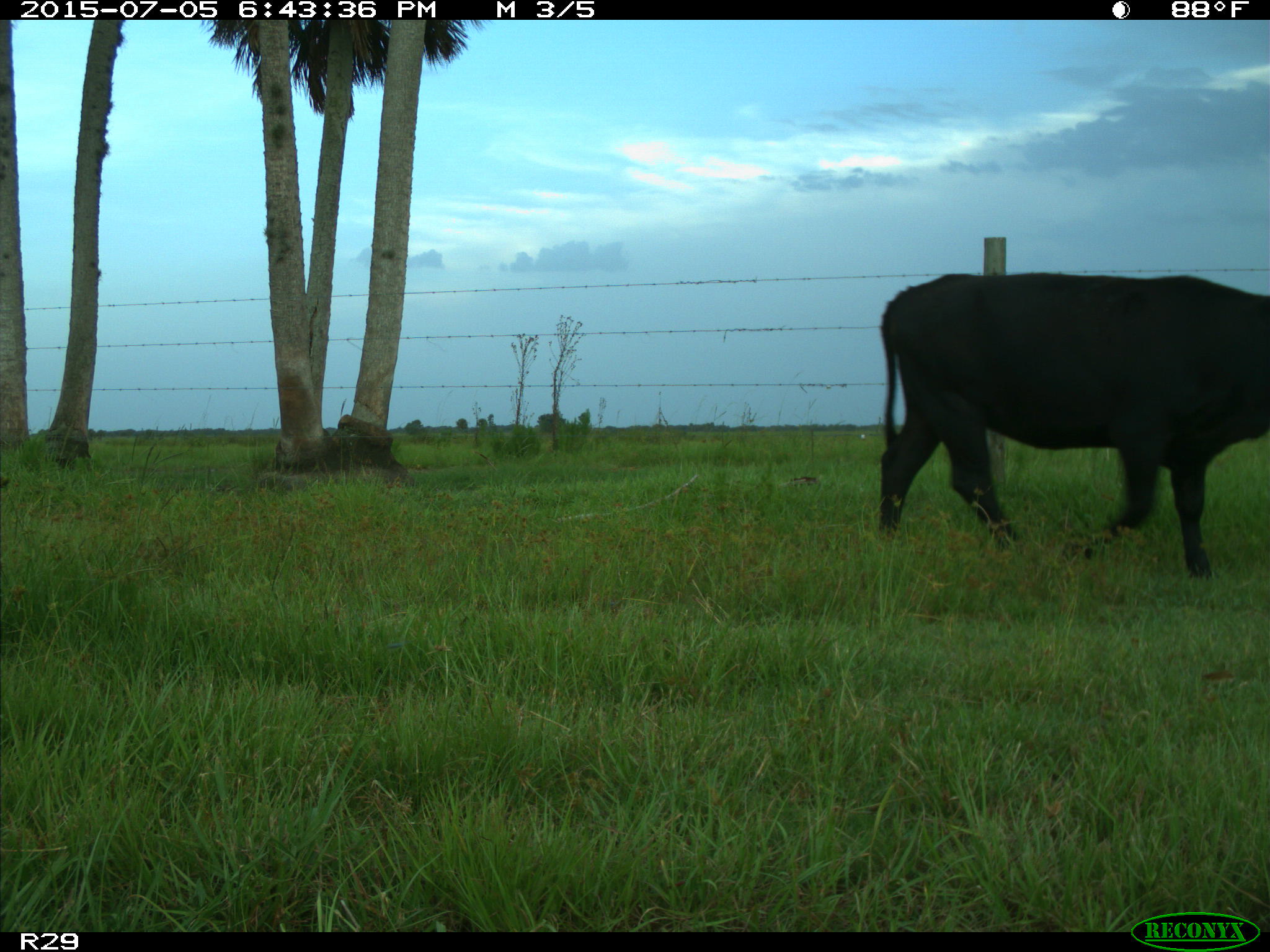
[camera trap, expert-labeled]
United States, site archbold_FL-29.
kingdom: Animalia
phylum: Chordata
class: Mammalia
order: Artiodactyla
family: Bovidae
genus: Bos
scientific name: Bos taurus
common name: domestic cow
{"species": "Bos taurus (domestic cow)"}